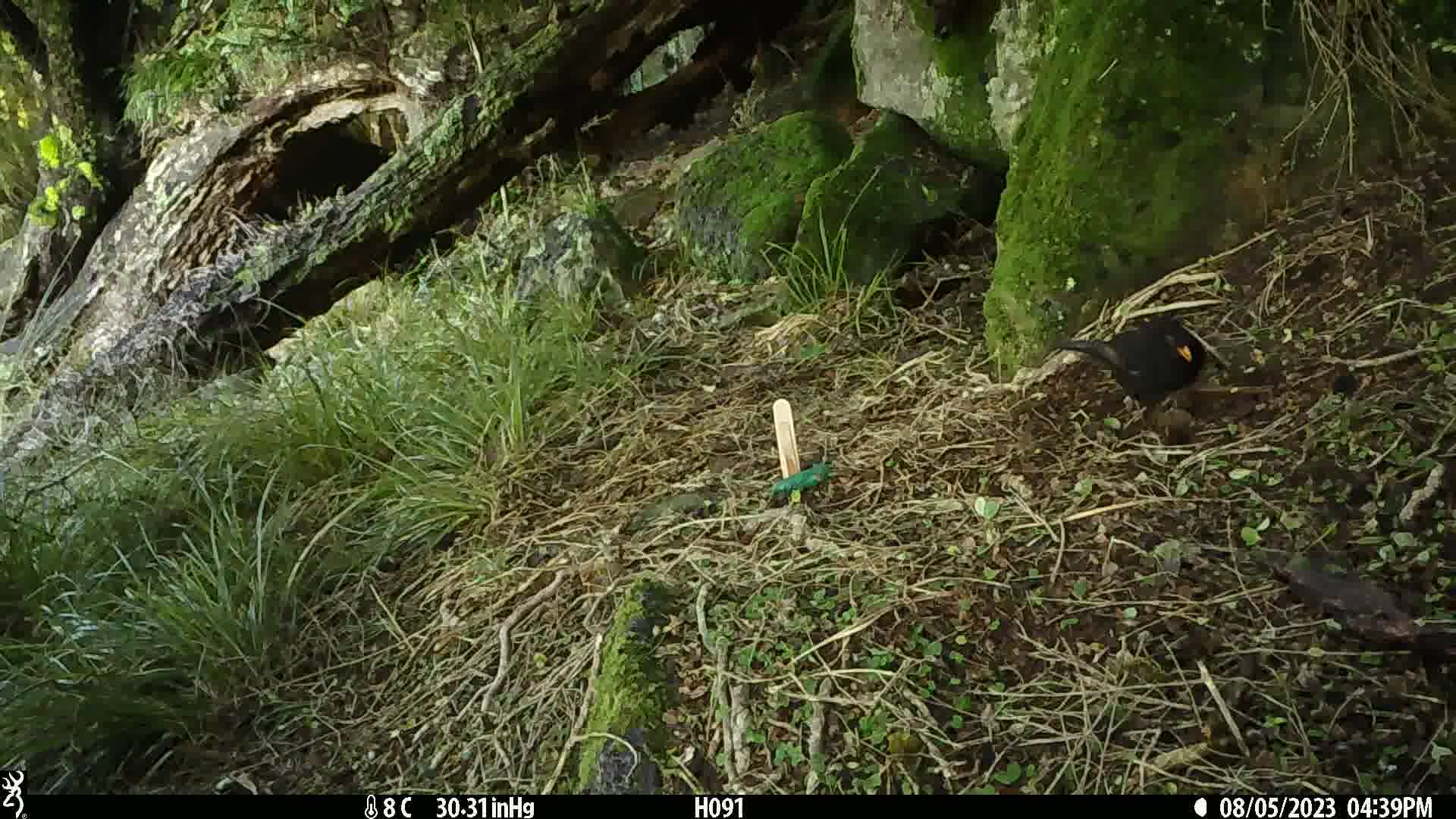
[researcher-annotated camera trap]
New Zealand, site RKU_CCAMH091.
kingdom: Animalia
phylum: Chordata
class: Aves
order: Passeriformes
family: Turdidae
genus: Turdus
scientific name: Turdus merula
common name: eurasian blackbird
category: blackbird